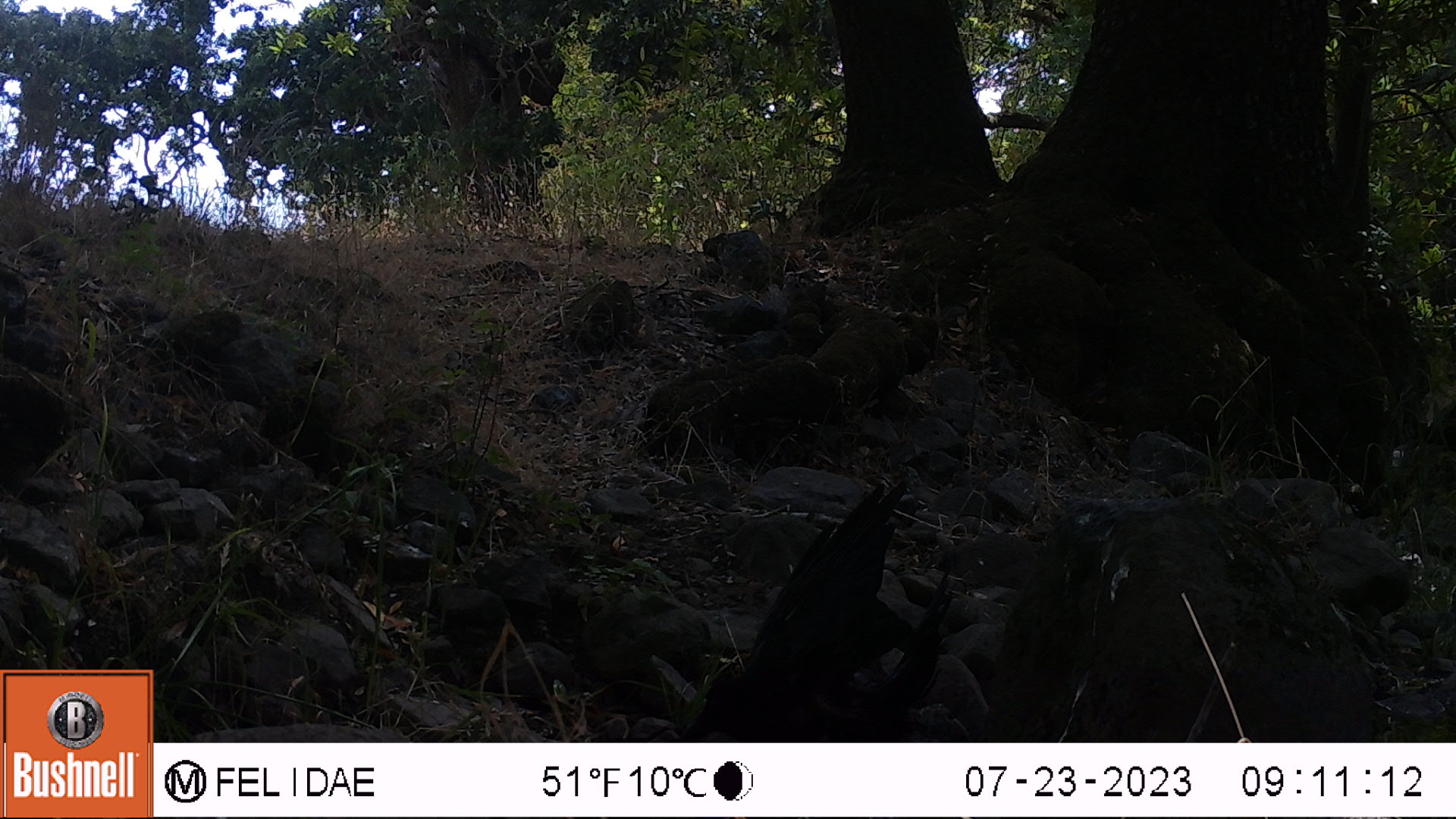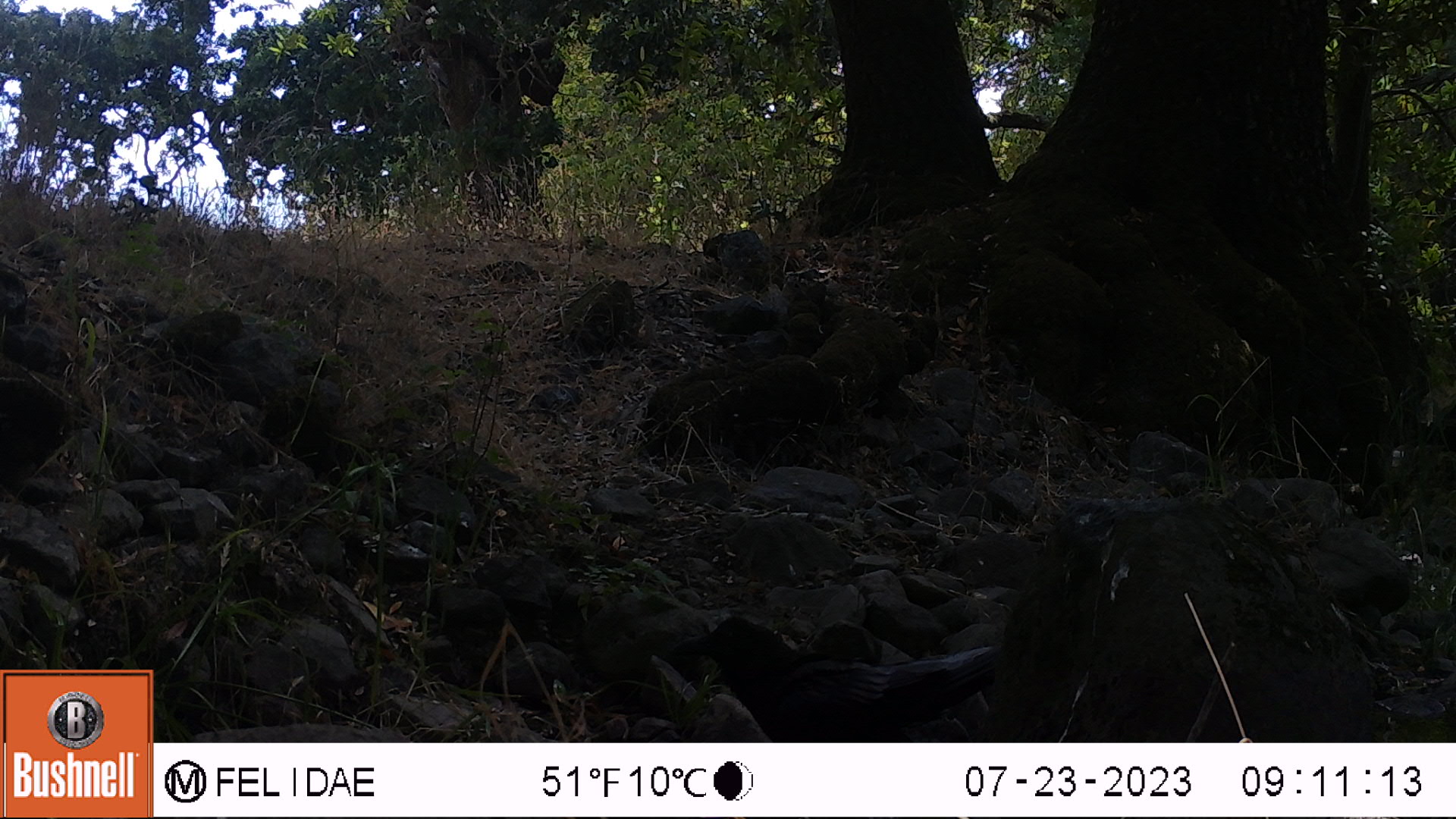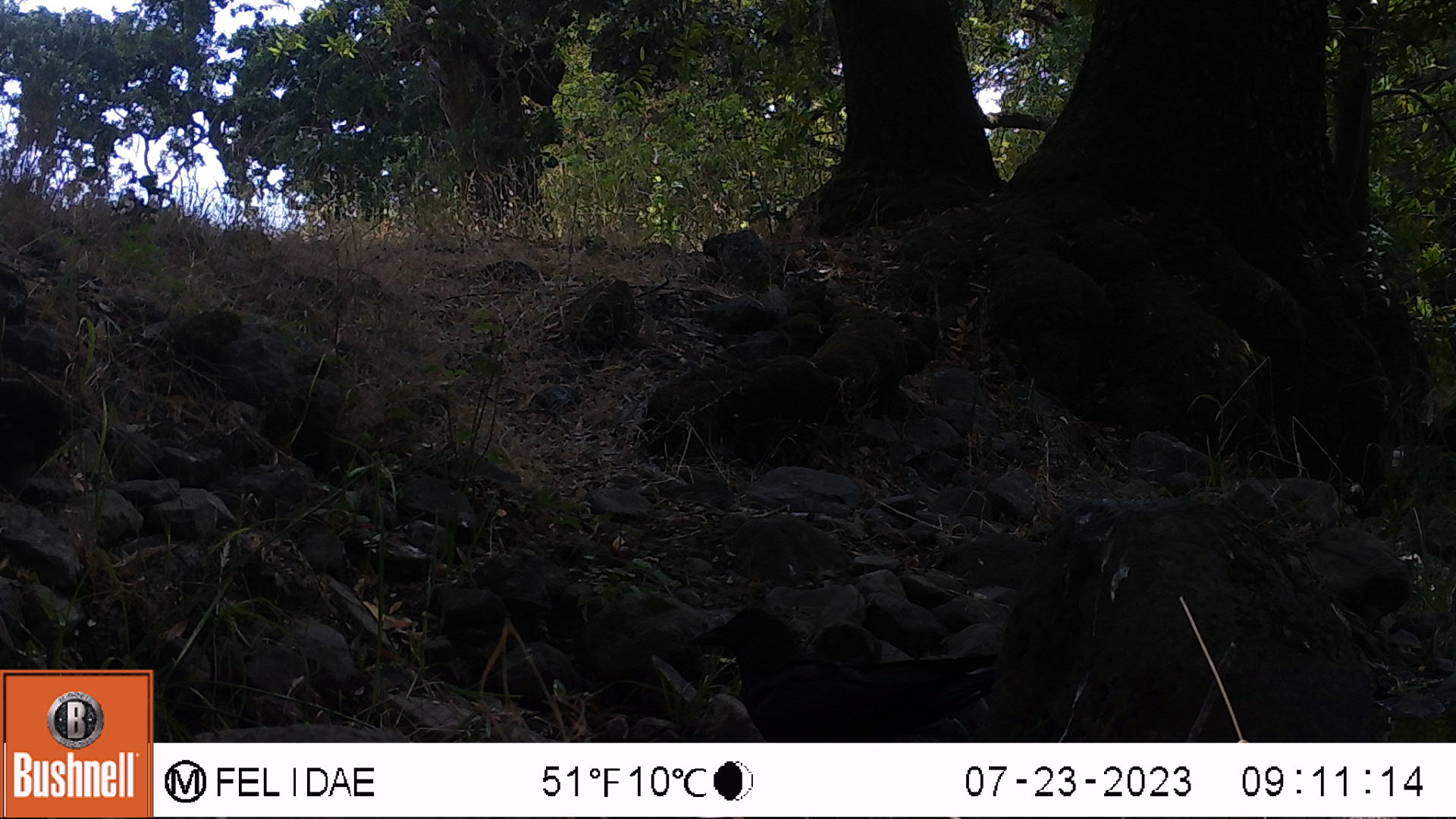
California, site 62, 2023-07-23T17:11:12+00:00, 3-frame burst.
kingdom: Animalia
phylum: Chordata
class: Aves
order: Passeriformes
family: Corvidae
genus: Corvus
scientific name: Corvus brachyrhynchos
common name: american crow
American crow (Corvus brachyrhynchos).